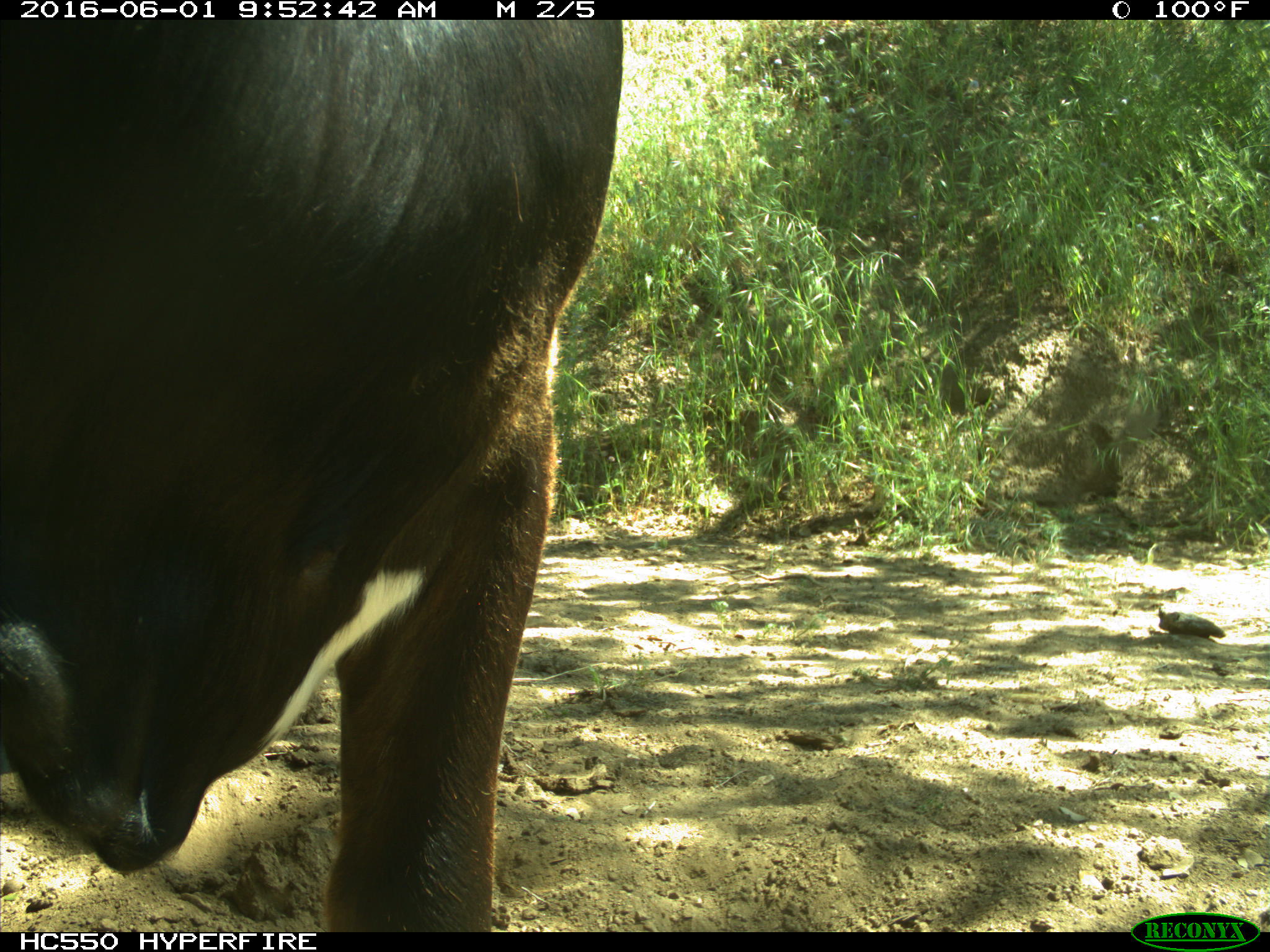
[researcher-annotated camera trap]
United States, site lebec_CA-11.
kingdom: Animalia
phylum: Chordata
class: Mammalia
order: Artiodactyla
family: Bovidae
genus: Bos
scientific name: Bos taurus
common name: domestic cow